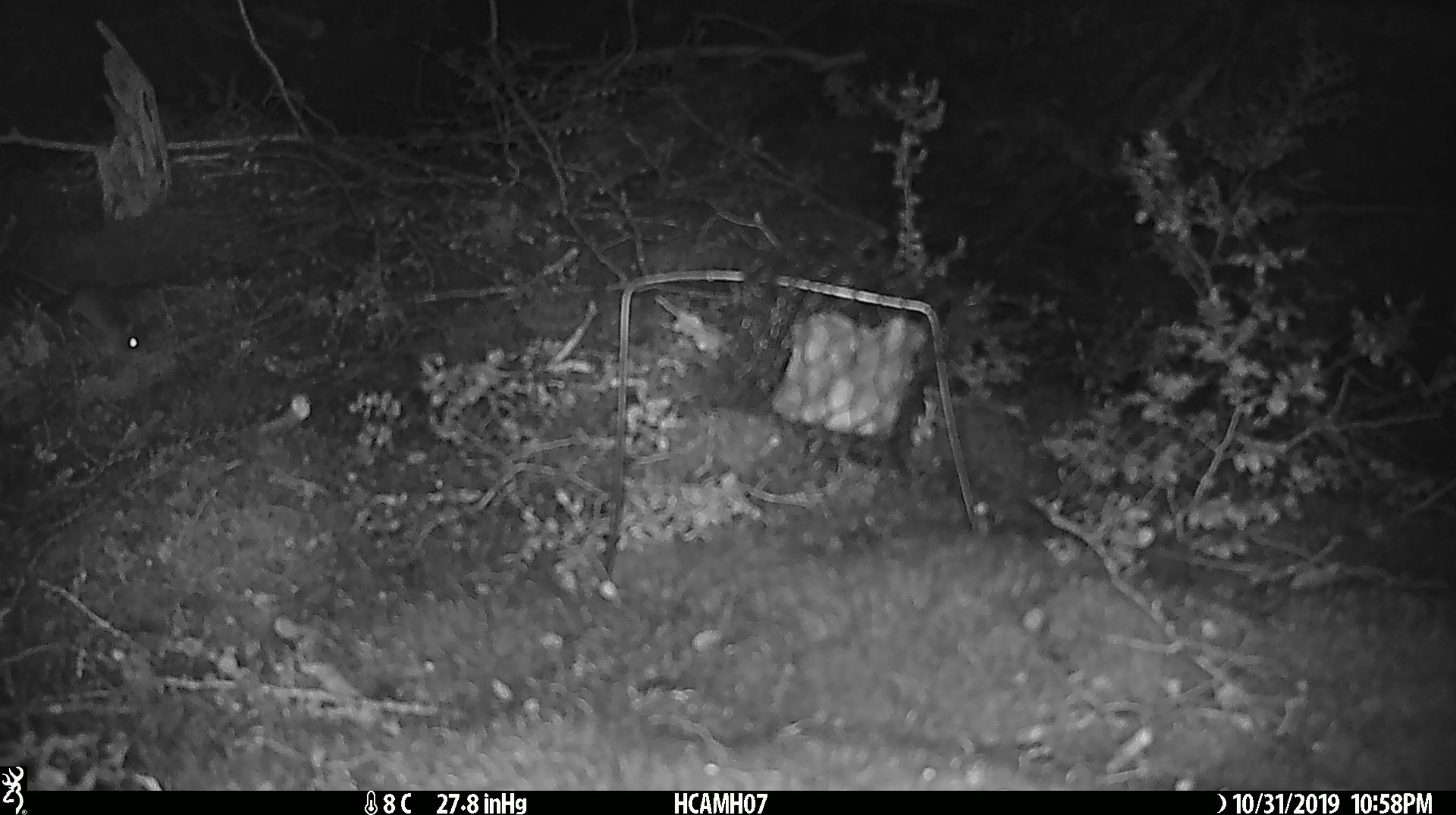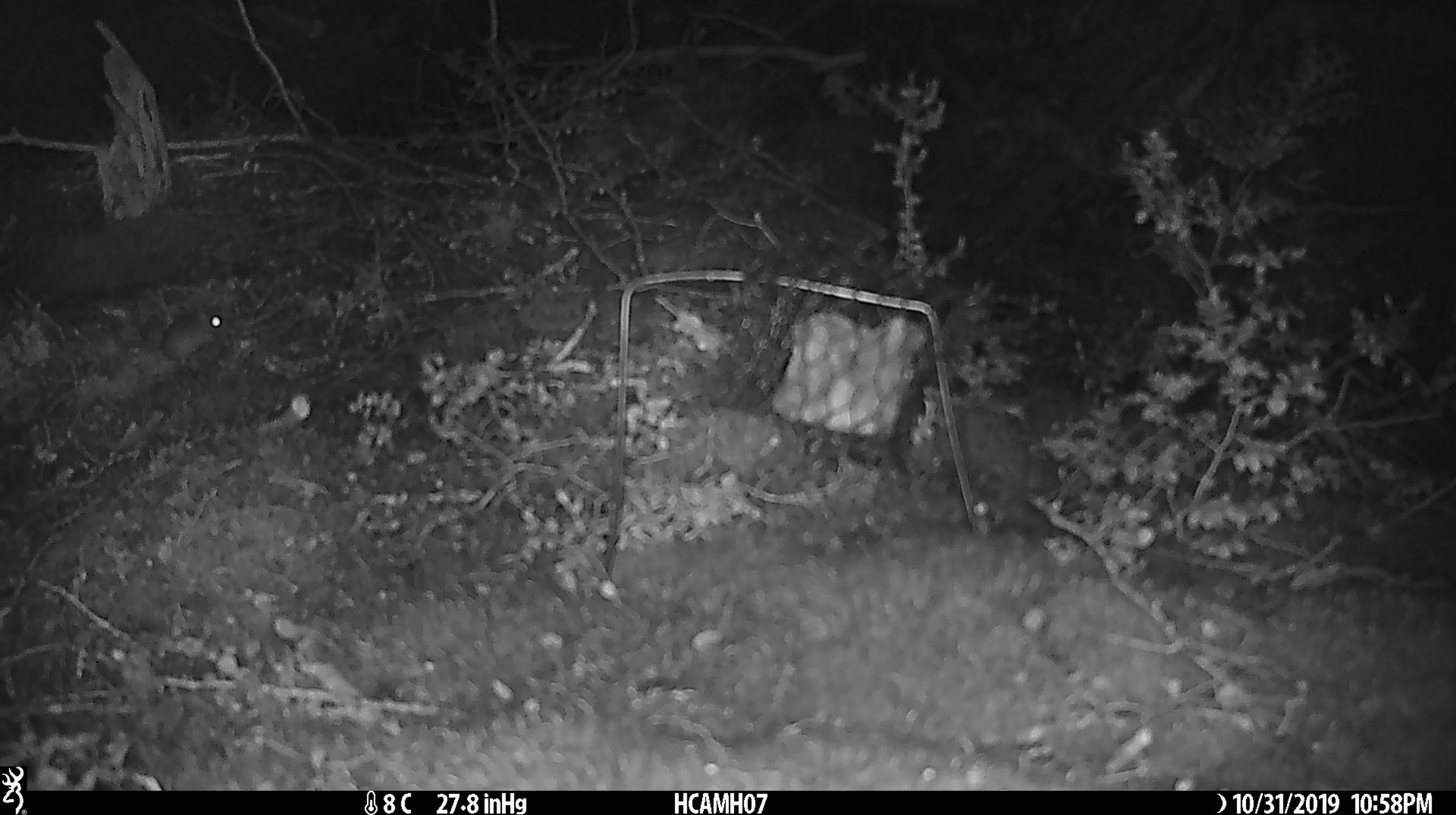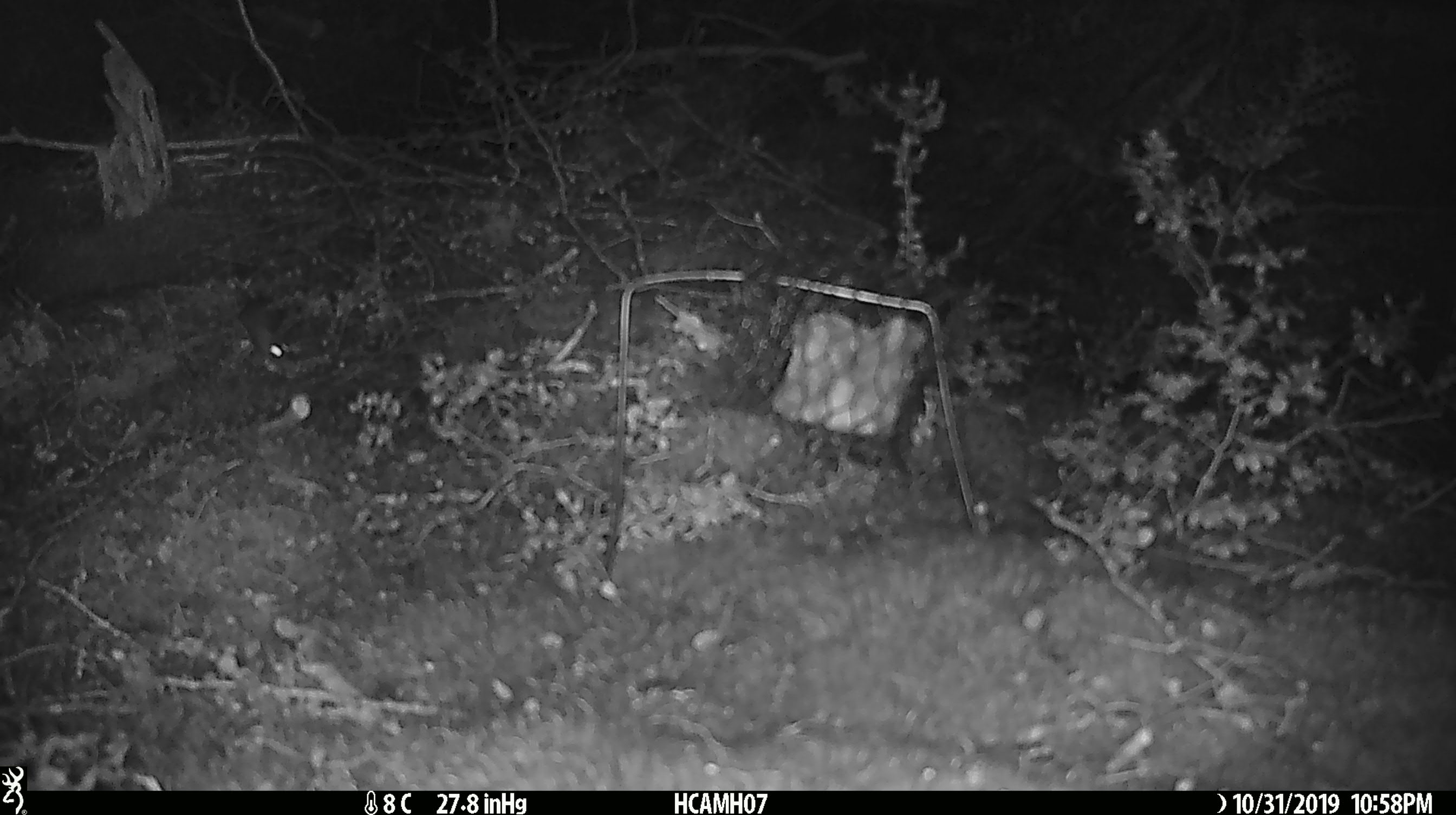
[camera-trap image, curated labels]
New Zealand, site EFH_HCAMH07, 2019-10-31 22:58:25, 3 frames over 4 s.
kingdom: Animalia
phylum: Chordata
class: Mammalia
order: Rodentia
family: Muridae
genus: Mus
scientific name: Mus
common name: mouse